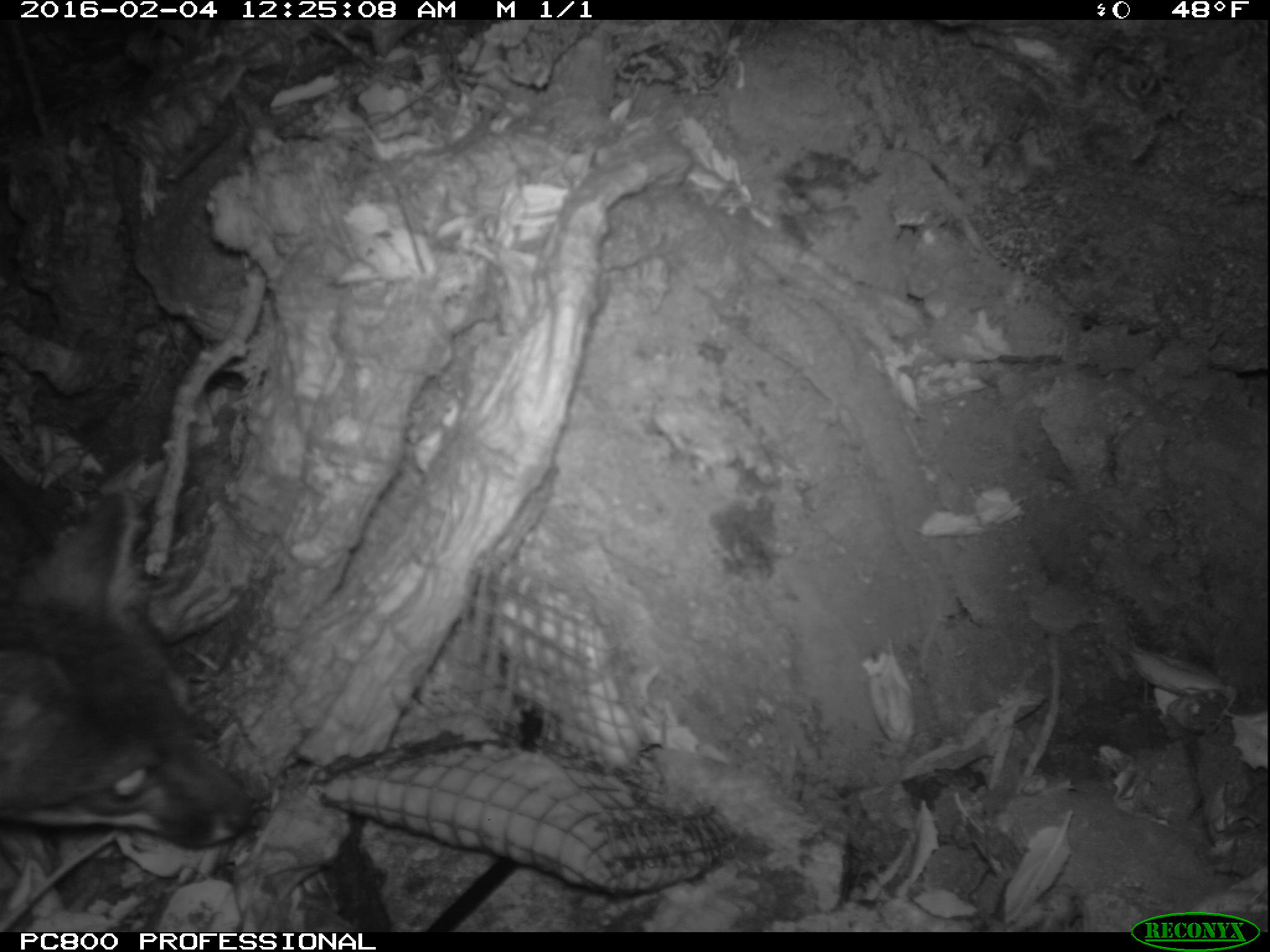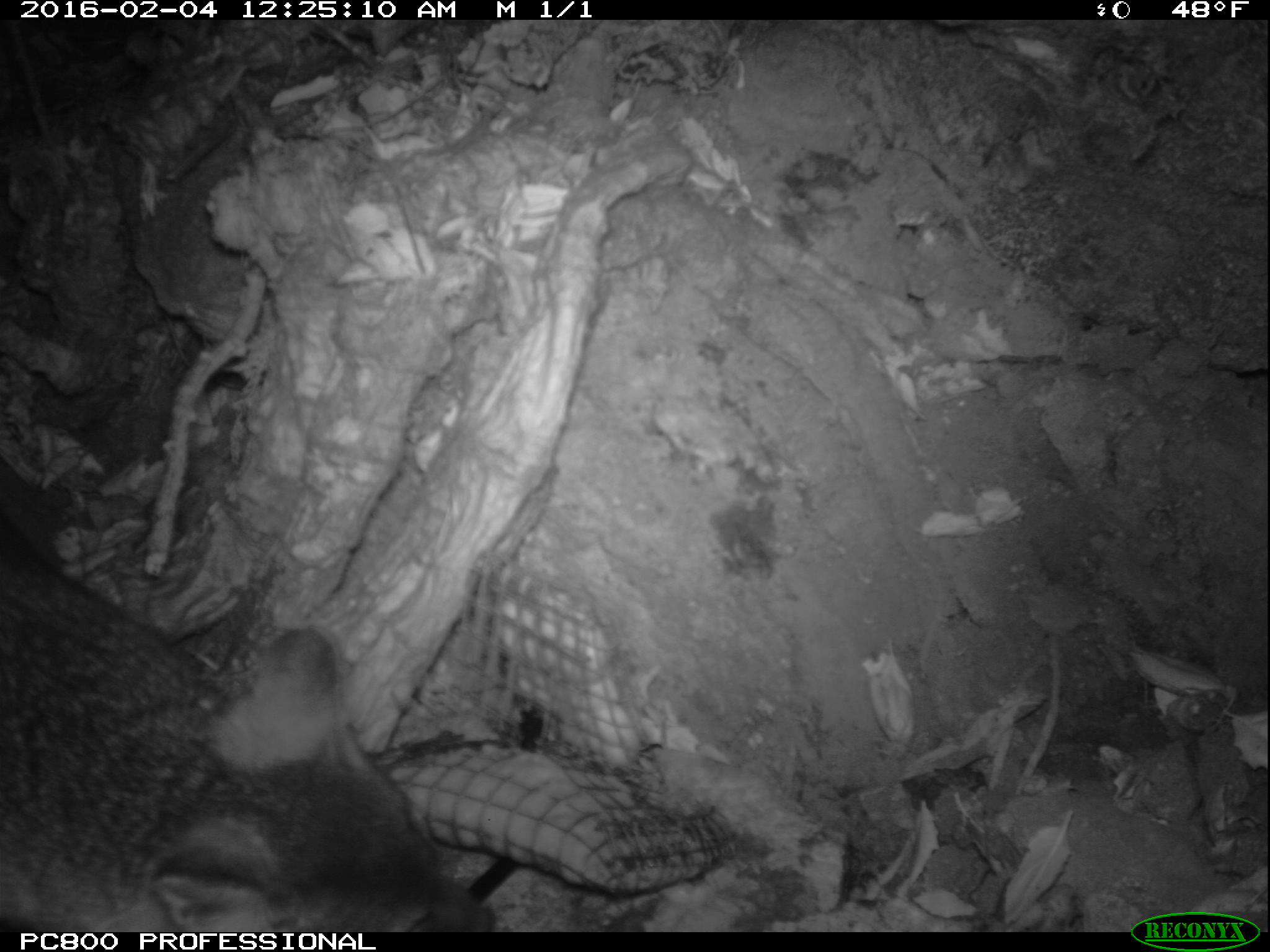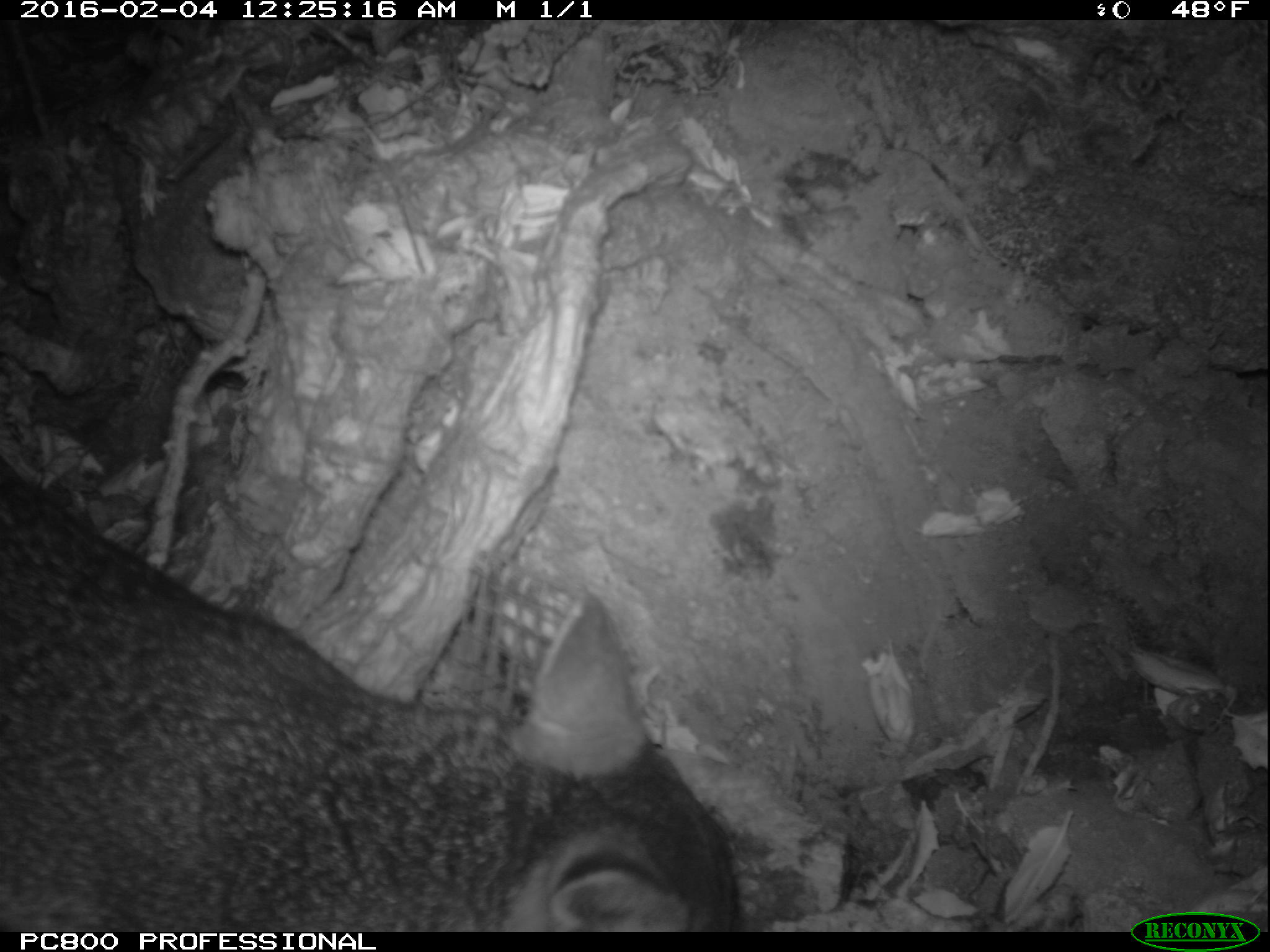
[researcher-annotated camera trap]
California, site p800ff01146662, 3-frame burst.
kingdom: Animalia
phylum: Chordata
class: Mammalia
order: Carnivora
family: Canidae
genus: Urocyon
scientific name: Urocyon littoralis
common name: island fox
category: fox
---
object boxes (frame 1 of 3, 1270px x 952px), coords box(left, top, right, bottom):
fox: box(0, 487, 254, 847)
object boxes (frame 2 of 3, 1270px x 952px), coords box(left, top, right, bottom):
fox: box(0, 509, 494, 932)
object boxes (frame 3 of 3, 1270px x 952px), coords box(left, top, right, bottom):
fox: box(0, 458, 744, 932)